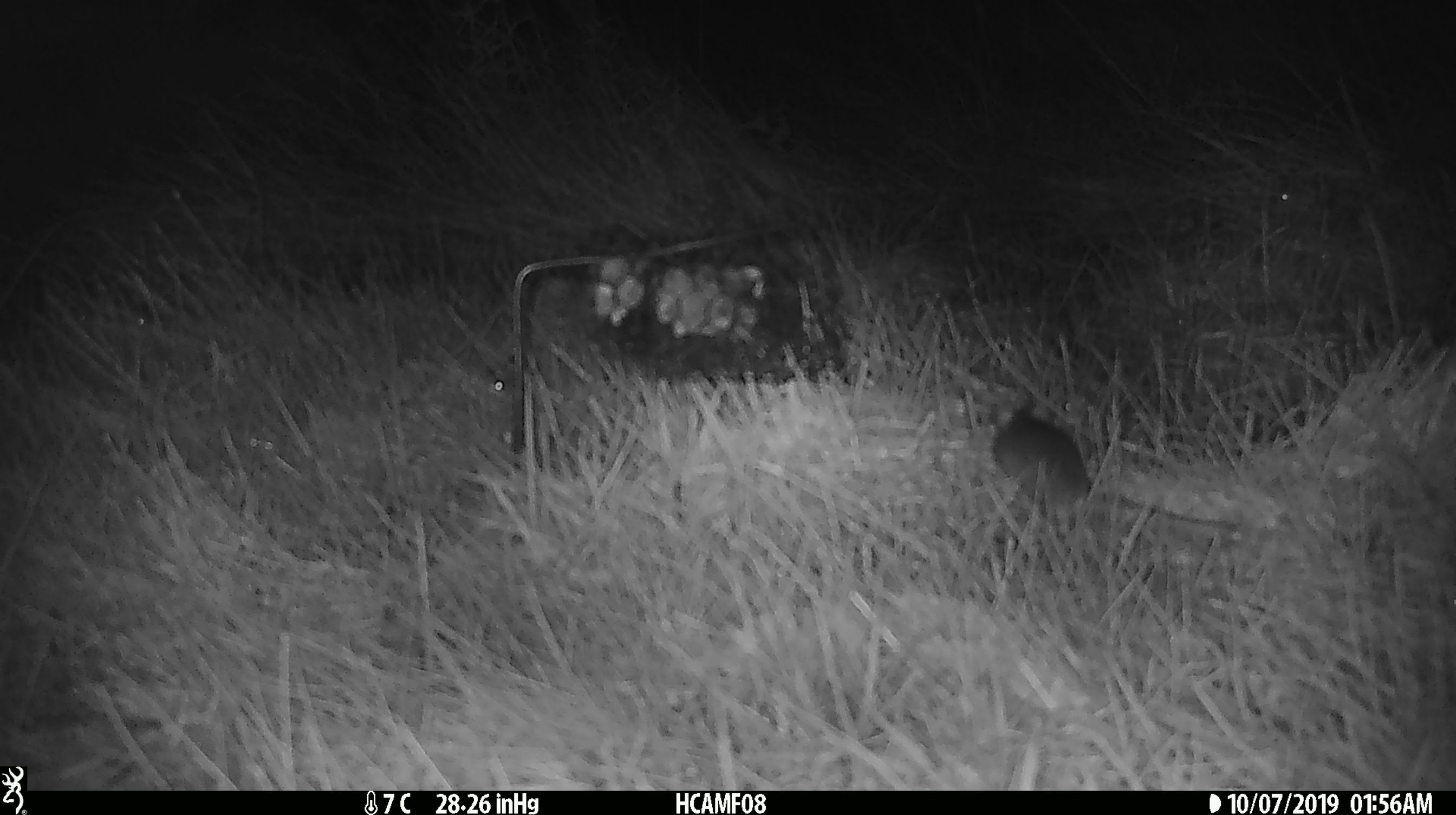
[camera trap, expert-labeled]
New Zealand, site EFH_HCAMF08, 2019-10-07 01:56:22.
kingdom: Animalia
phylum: Chordata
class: Mammalia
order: Rodentia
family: Muridae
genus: Mus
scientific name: Mus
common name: mouse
Mouse (Mus).